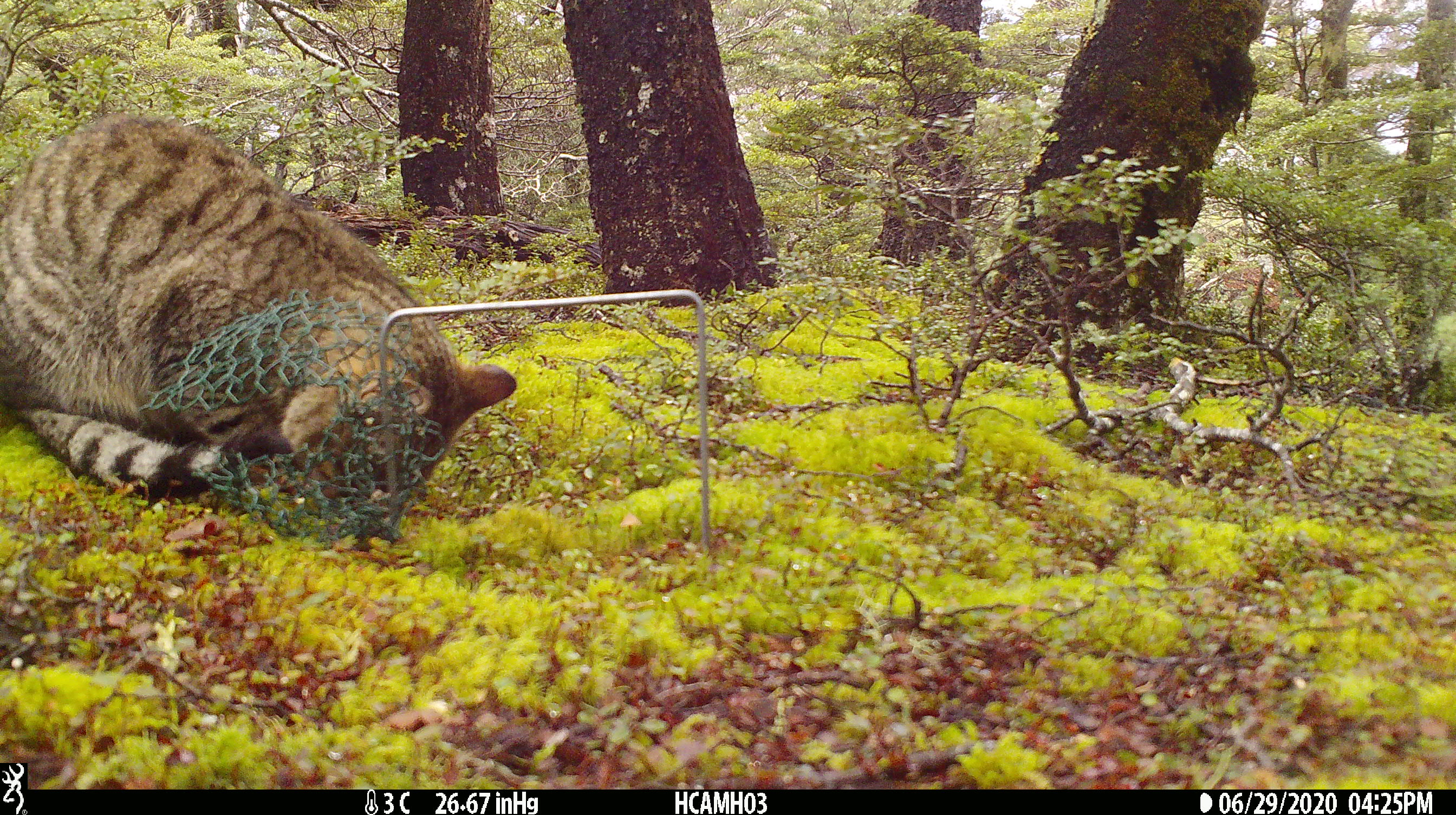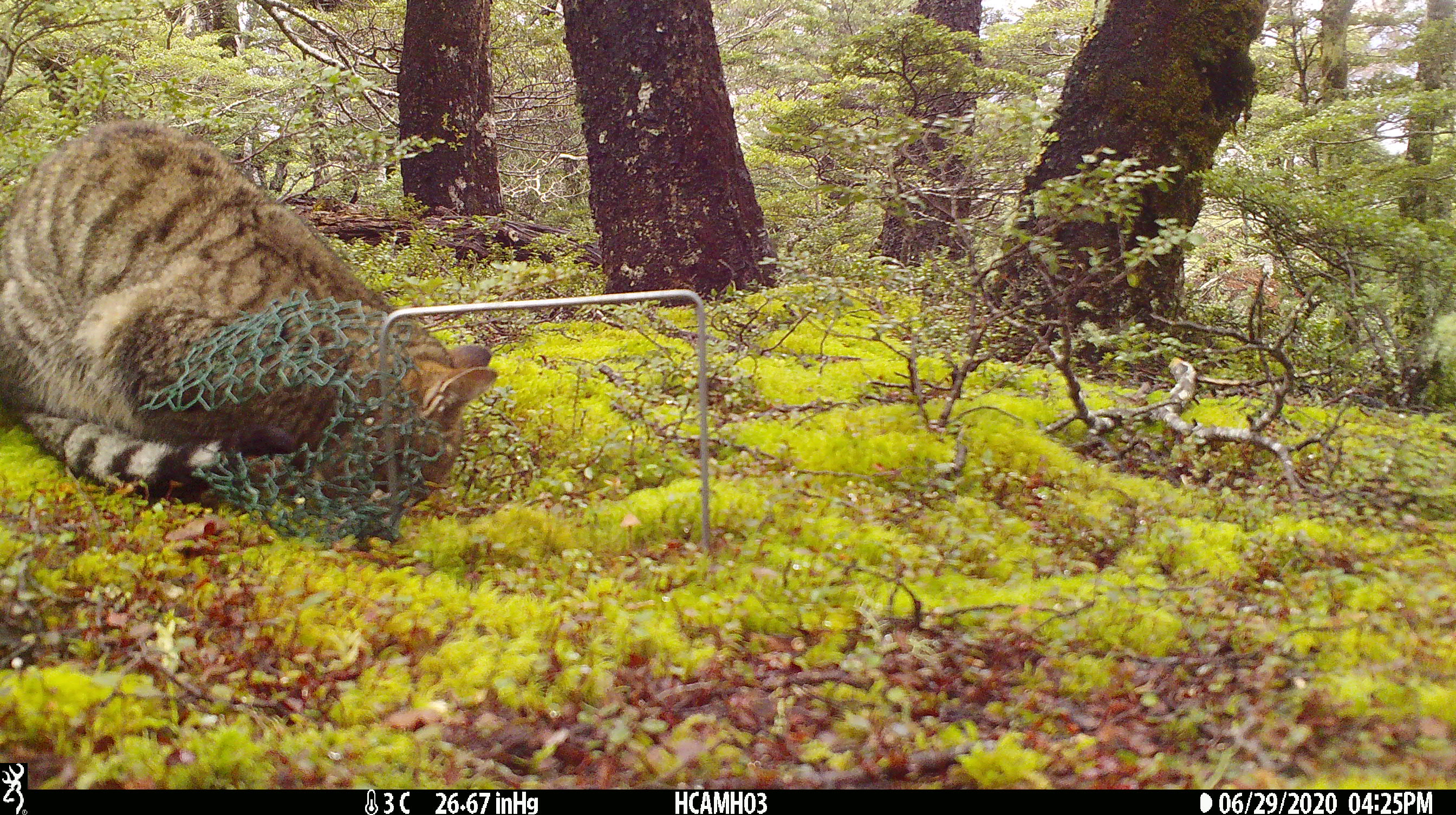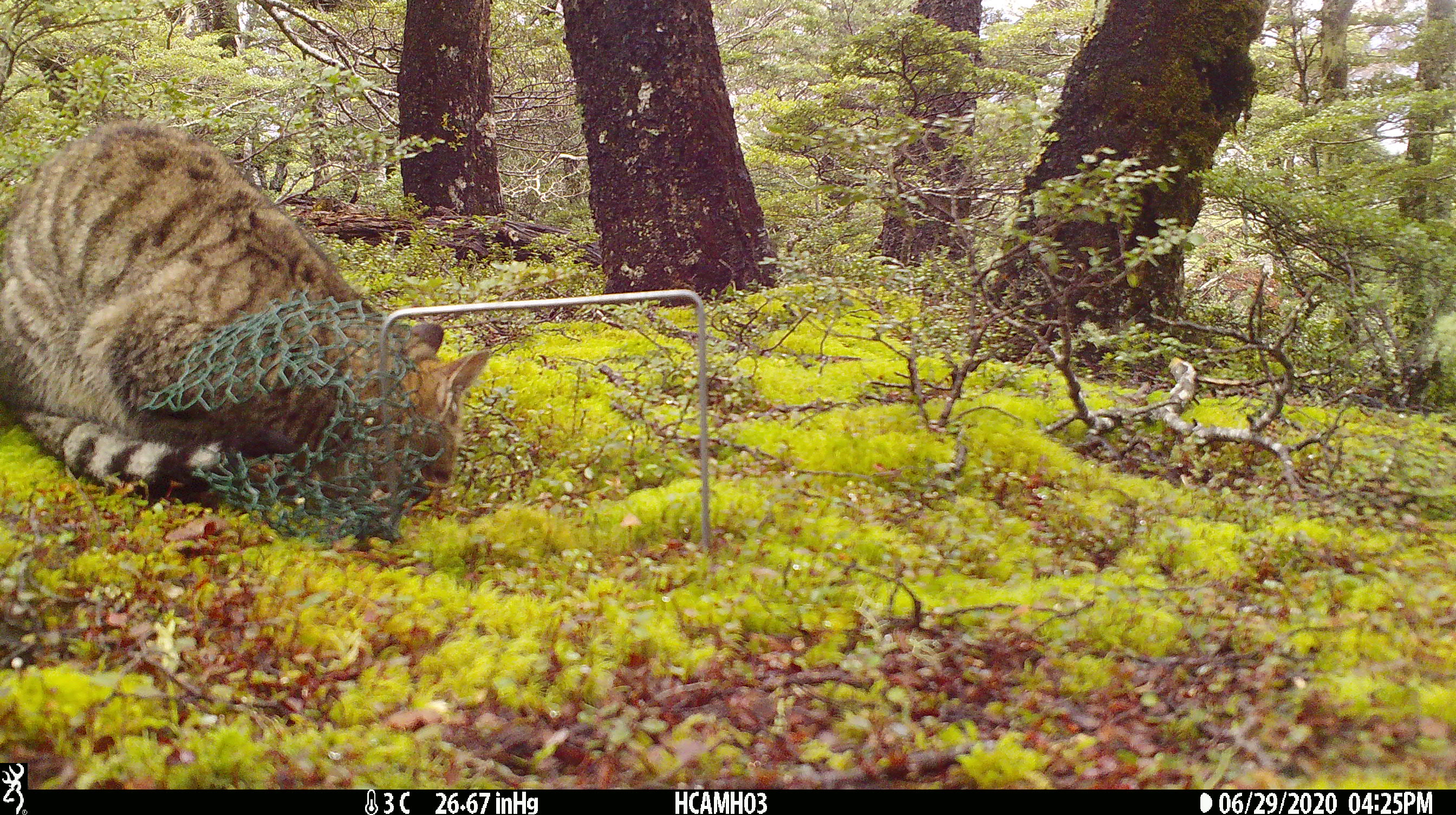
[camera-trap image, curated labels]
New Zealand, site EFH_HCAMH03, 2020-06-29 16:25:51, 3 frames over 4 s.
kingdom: Animalia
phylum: Chordata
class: Mammalia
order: Carnivora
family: Felidae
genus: Felis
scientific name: Felis catus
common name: domestic cat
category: cat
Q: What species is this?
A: Cat (domestic cat) (Felis catus).